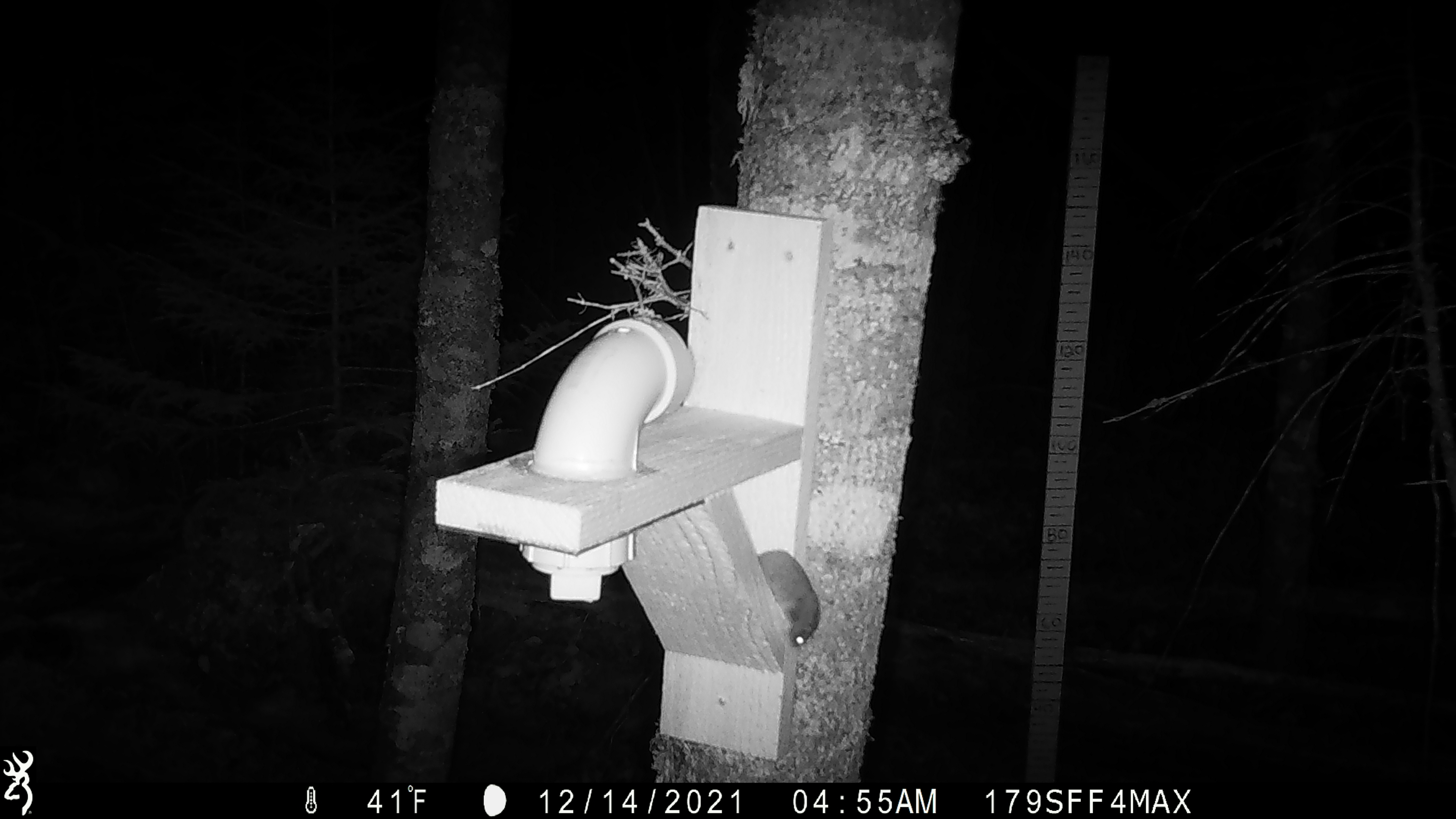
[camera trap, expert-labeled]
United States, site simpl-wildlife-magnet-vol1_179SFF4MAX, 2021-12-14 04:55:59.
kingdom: Animalia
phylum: Chordata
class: Mammalia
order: Rodentia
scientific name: Rodentia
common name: mouse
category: mouse sp.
Mouse sp. (mouse) (Rodentia).